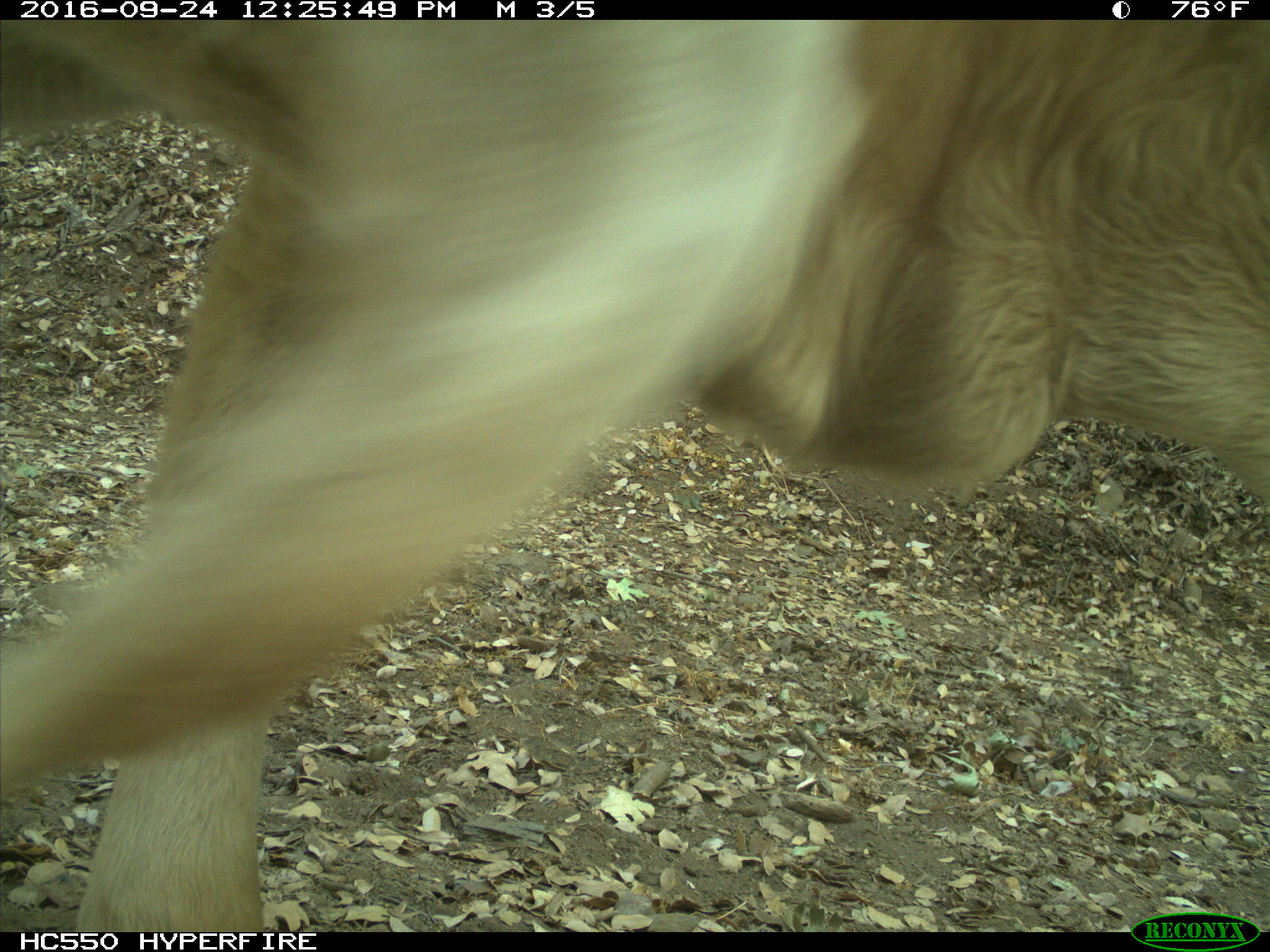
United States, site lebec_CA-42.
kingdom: Animalia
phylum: Chordata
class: Mammalia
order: Artiodactyla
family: Bovidae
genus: Bos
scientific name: Bos taurus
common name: domestic cow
Bos taurus (domestic cow).